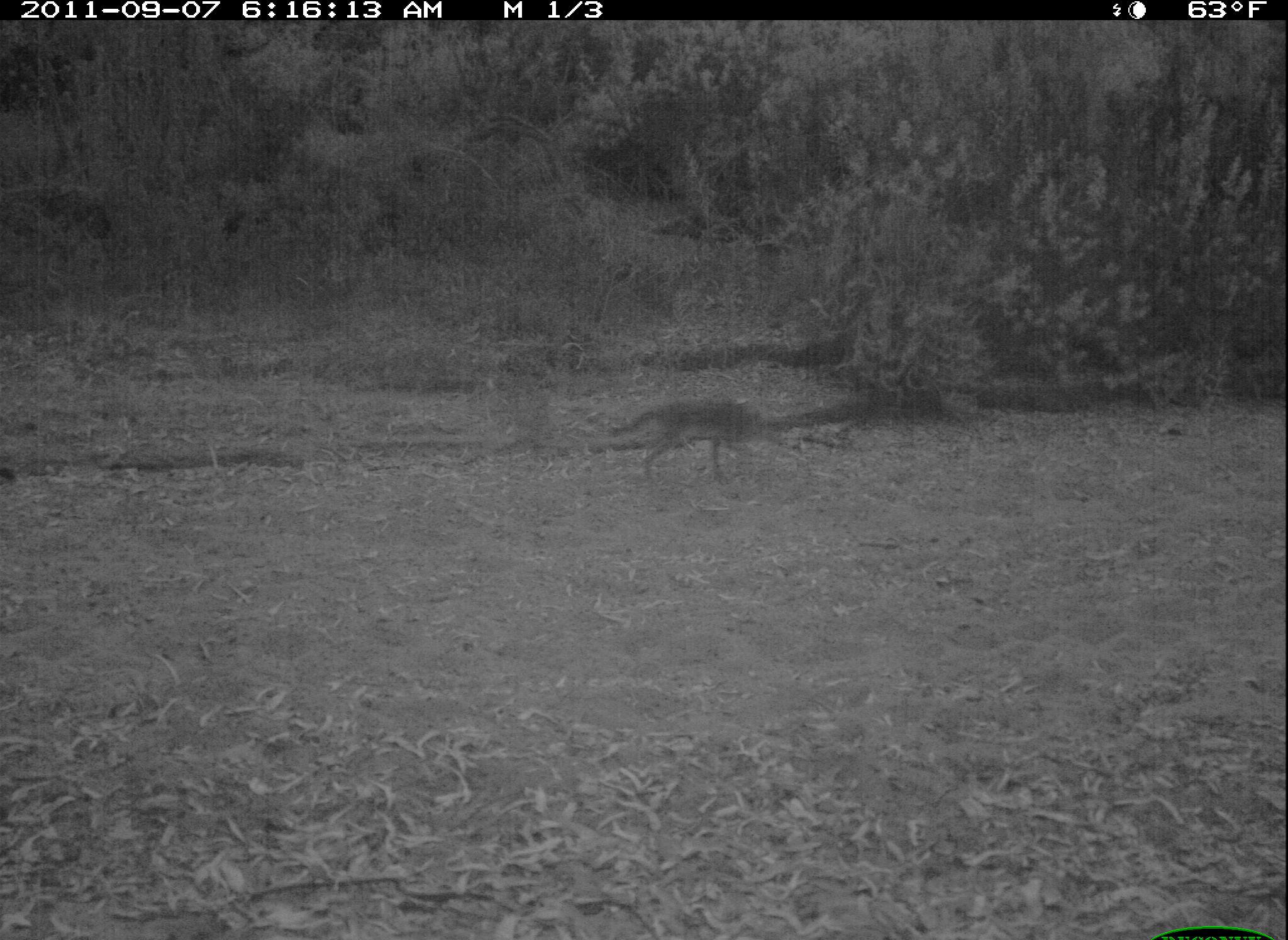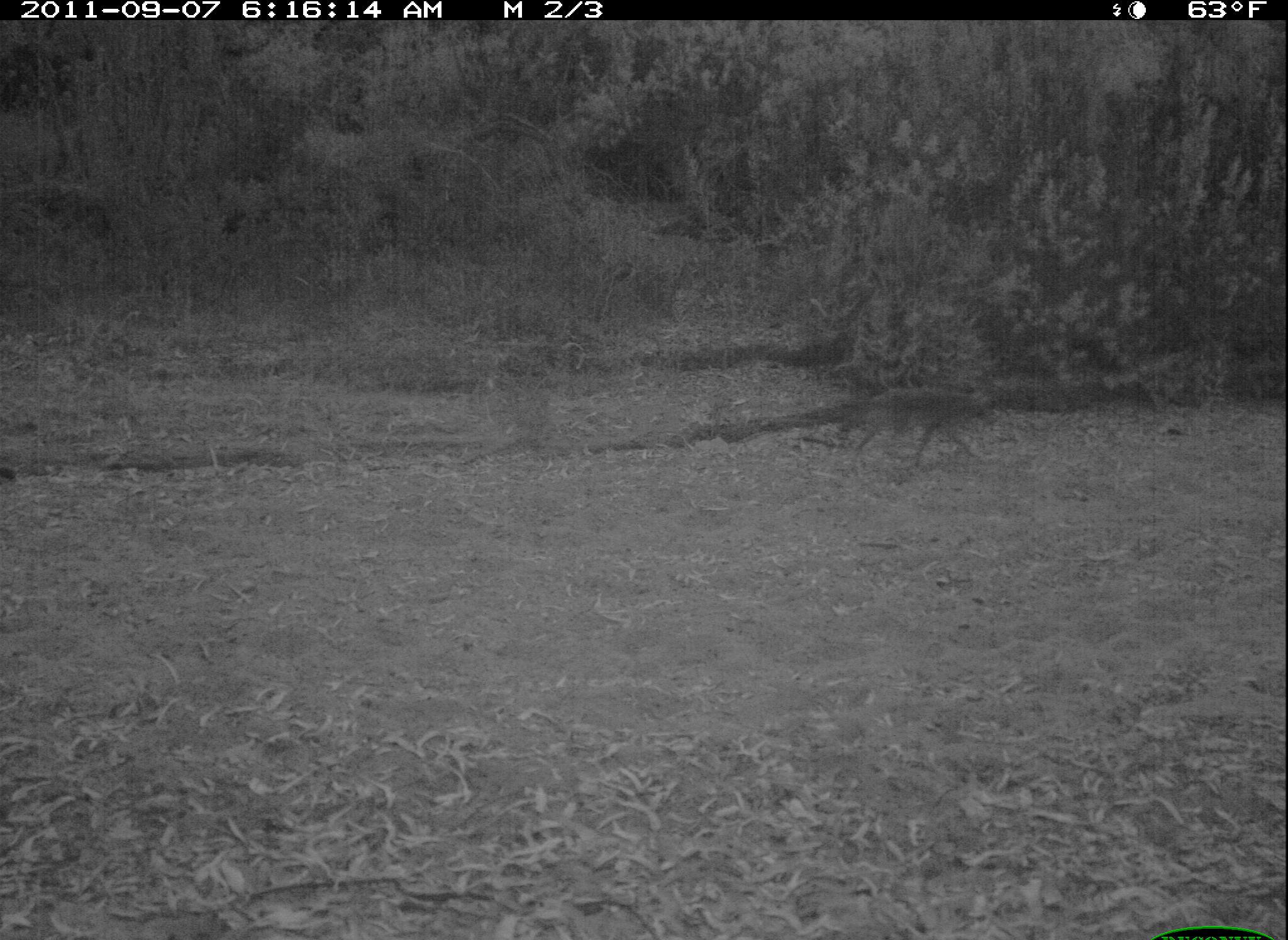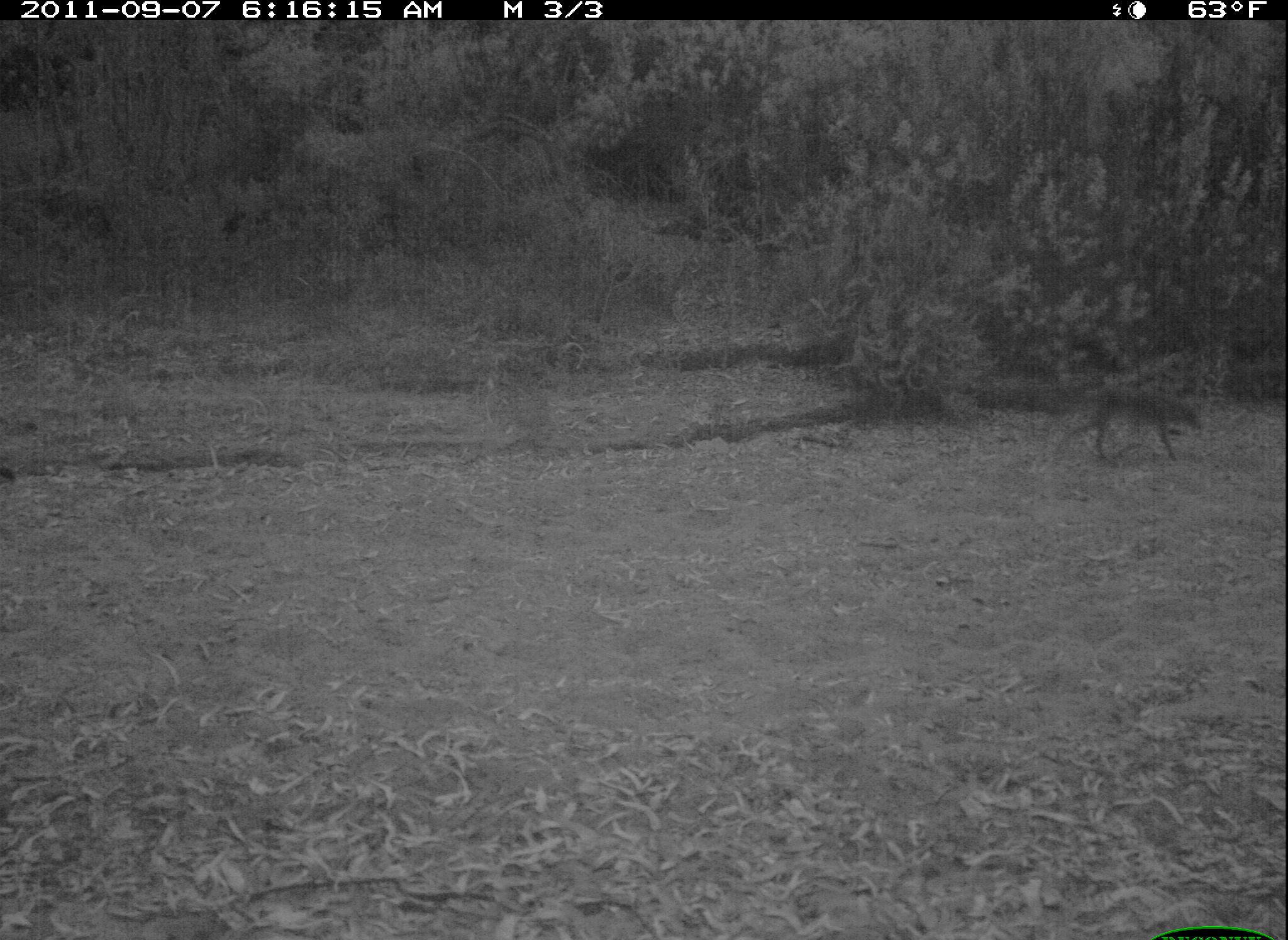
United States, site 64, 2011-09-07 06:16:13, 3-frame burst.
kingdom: Animalia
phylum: Chordata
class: Mammalia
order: Carnivora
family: Canidae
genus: Canis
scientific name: Canis latrans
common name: coyote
Coyote (Canis latrans).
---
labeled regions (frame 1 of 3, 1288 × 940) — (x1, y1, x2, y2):
coyote: (601, 393, 801, 494)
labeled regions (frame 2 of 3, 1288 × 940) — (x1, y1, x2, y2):
coyote: (830, 383, 1007, 478)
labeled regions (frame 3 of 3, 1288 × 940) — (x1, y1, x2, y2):
coyote: (1053, 379, 1214, 470)